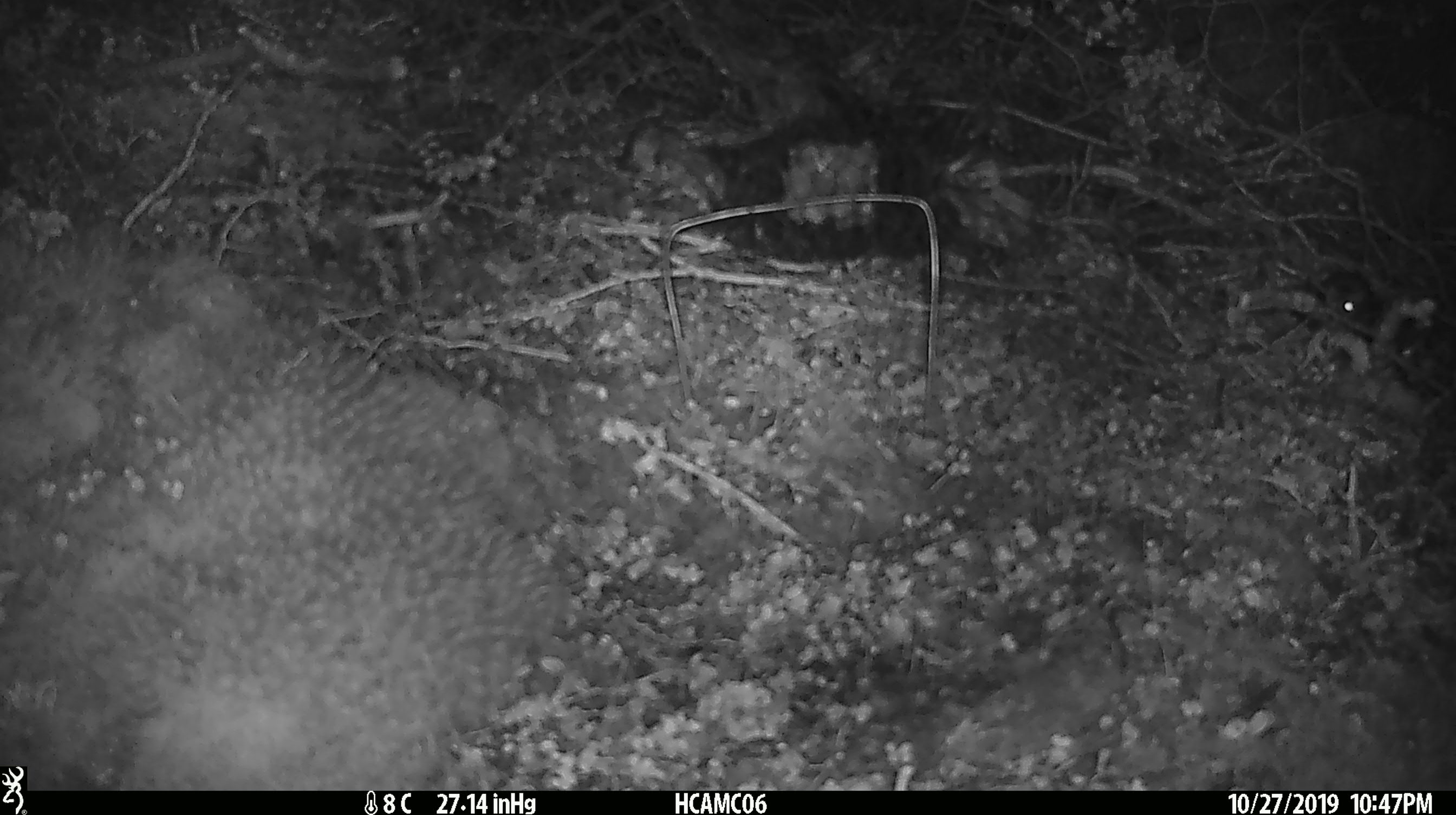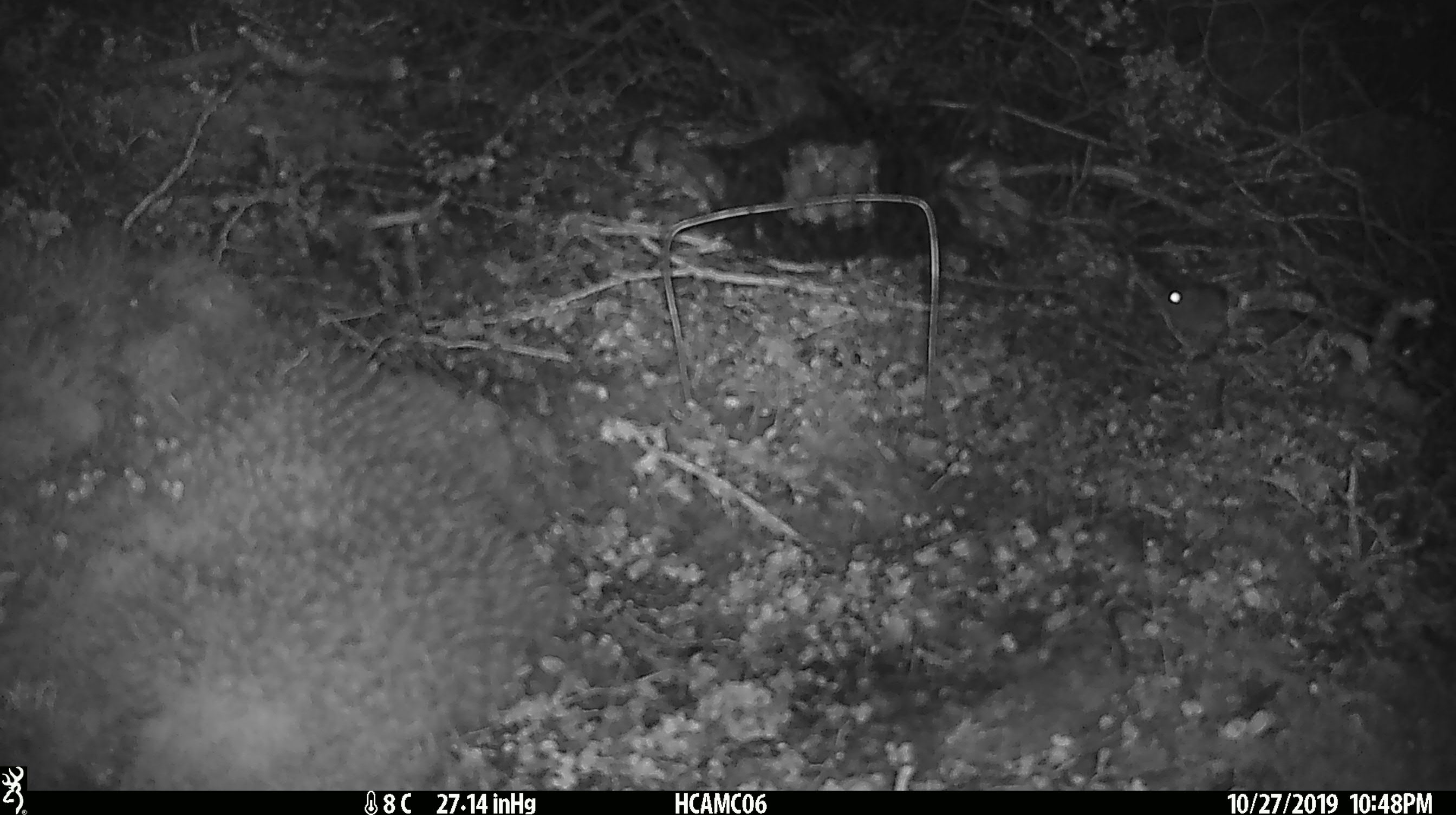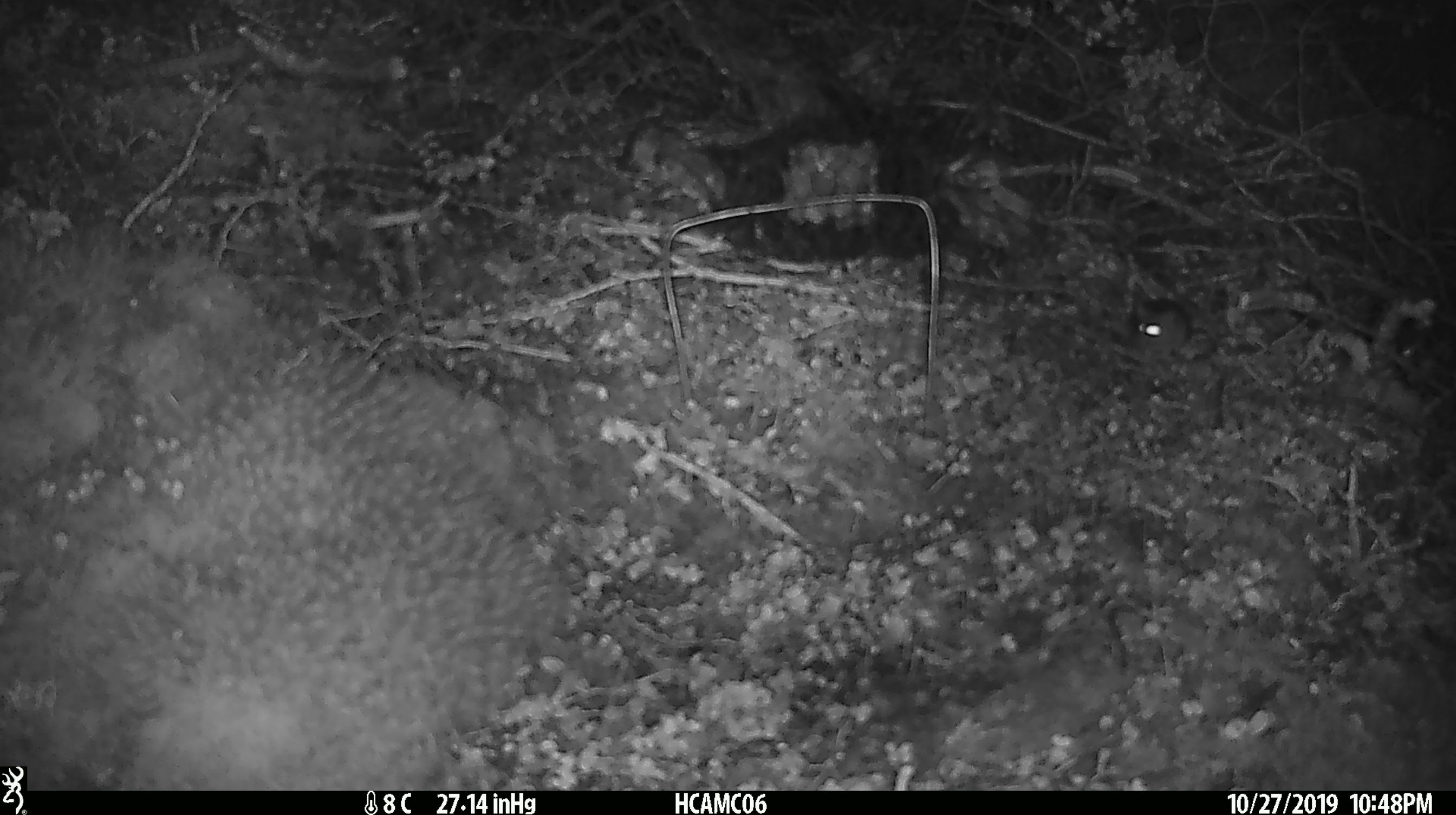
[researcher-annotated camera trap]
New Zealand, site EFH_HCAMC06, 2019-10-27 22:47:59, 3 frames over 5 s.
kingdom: Animalia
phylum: Chordata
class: Mammalia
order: Rodentia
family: Muridae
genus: Mus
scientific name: Mus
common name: mouse